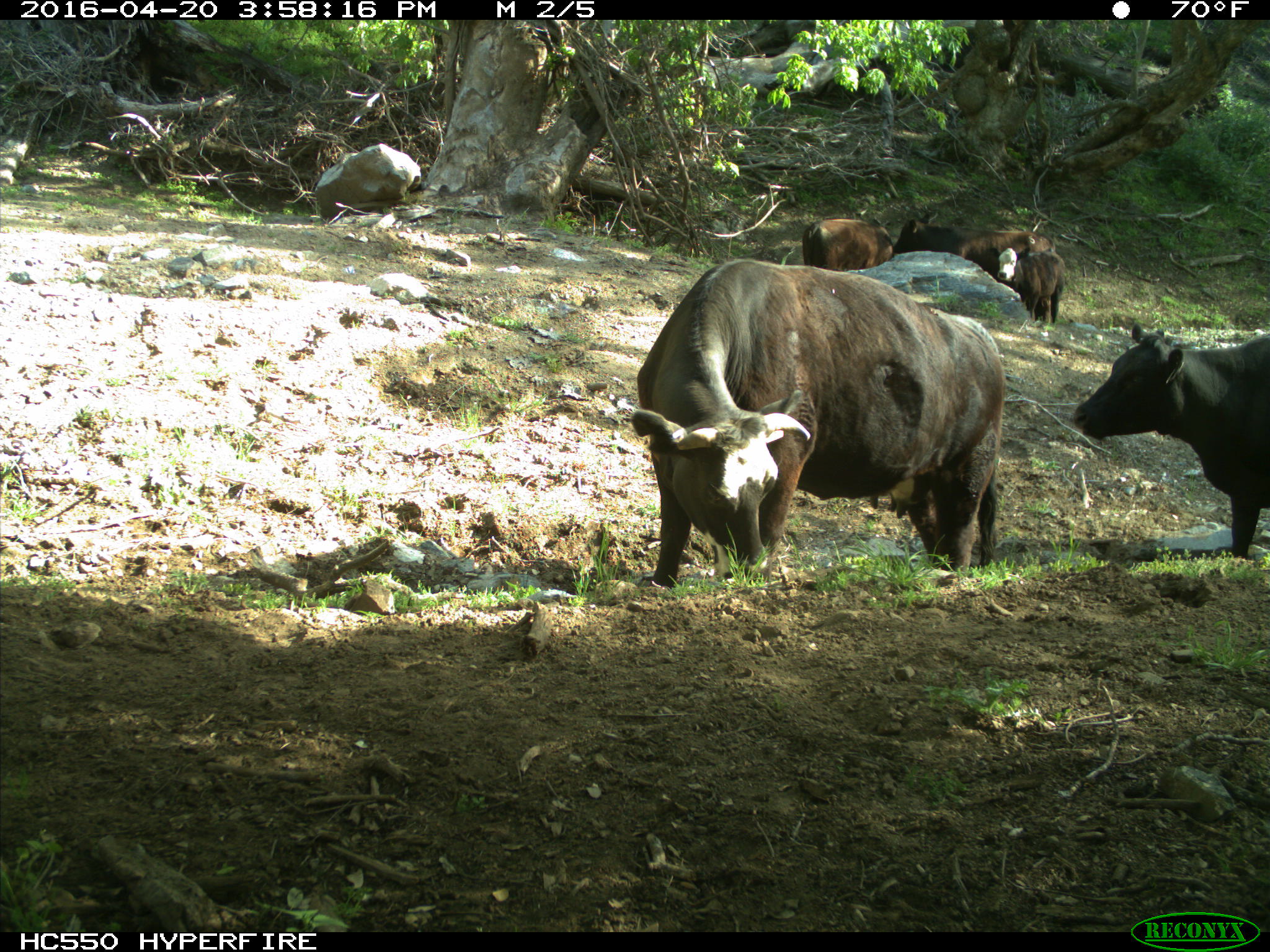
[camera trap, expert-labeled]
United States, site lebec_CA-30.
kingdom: Animalia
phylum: Chordata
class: Mammalia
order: Artiodactyla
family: Bovidae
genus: Bos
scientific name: Bos taurus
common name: domestic cow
Bos taurus (domestic cow).